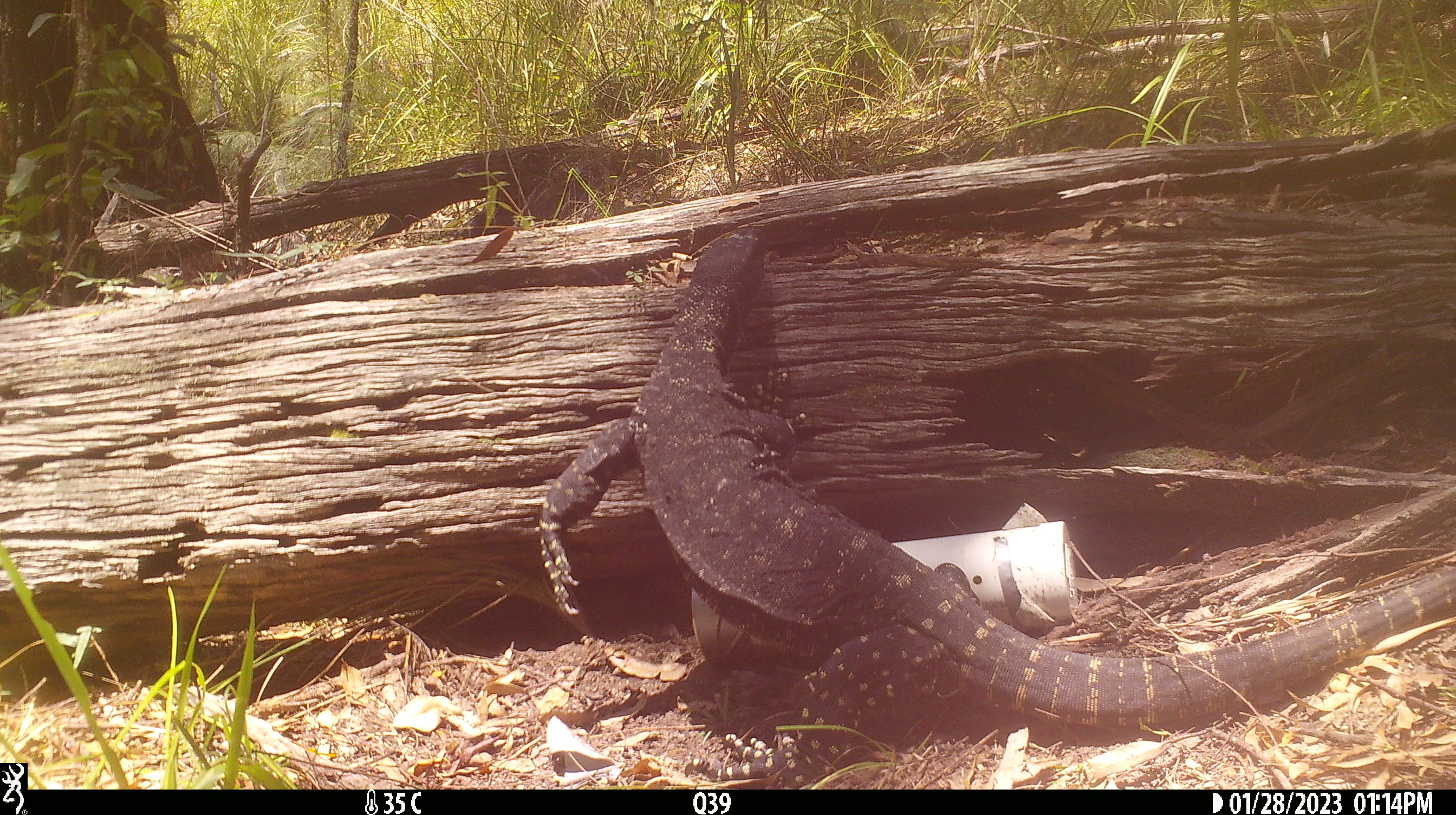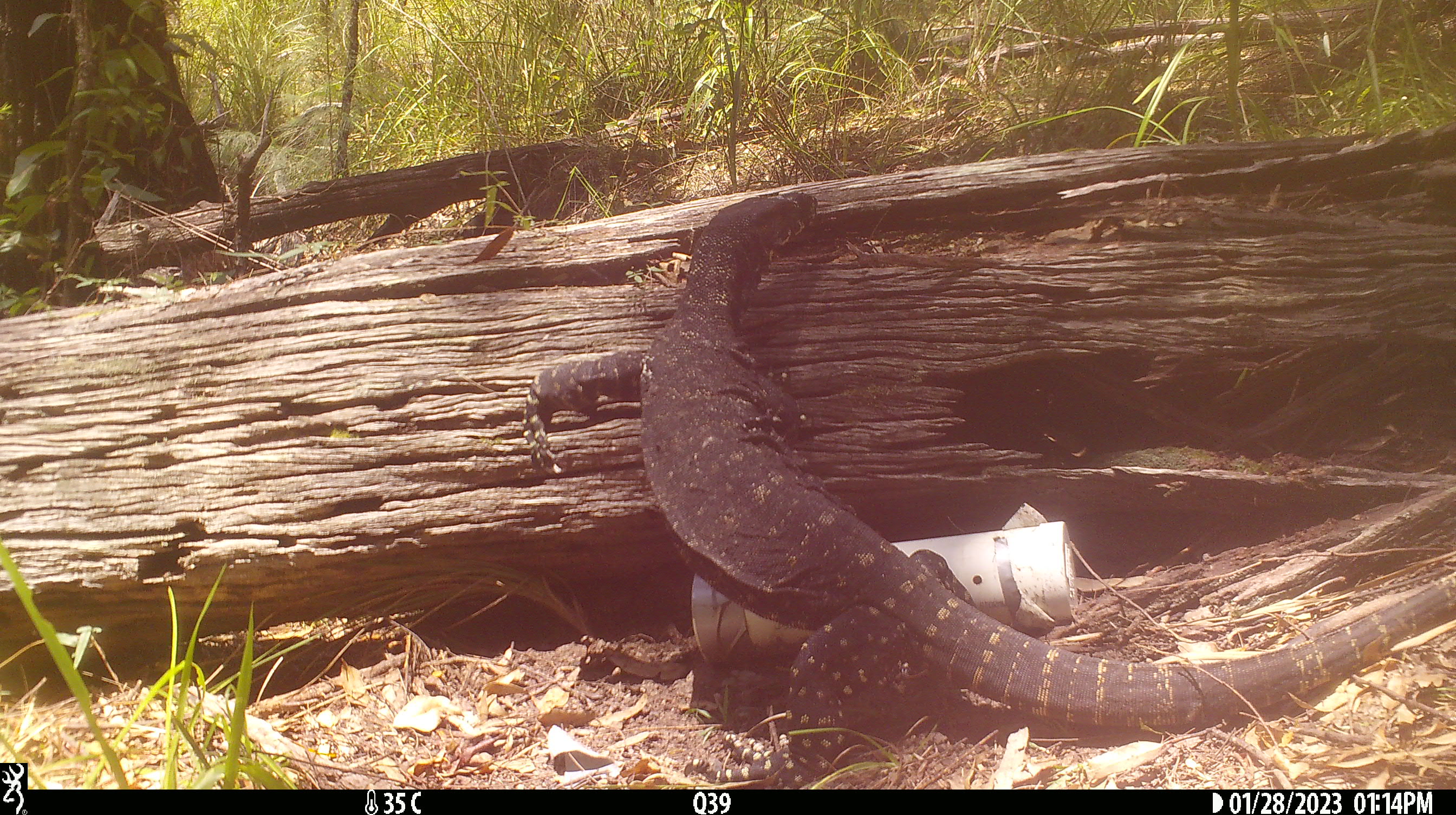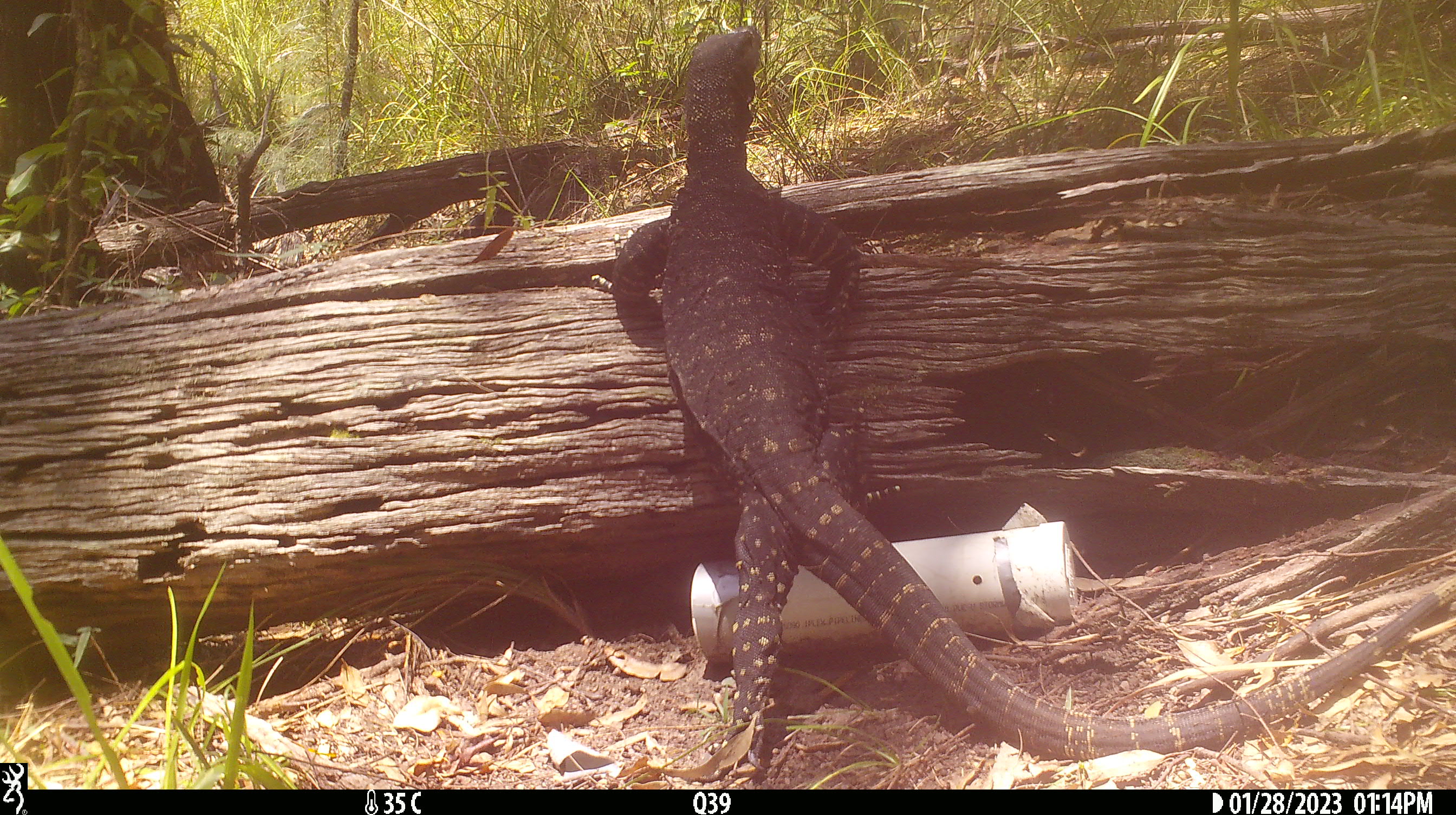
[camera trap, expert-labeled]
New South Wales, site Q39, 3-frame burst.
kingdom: Animalia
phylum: Chordata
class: Reptilia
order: Squamata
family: Varanidae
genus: Varanus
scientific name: Varanus varius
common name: lace monitor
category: goanna